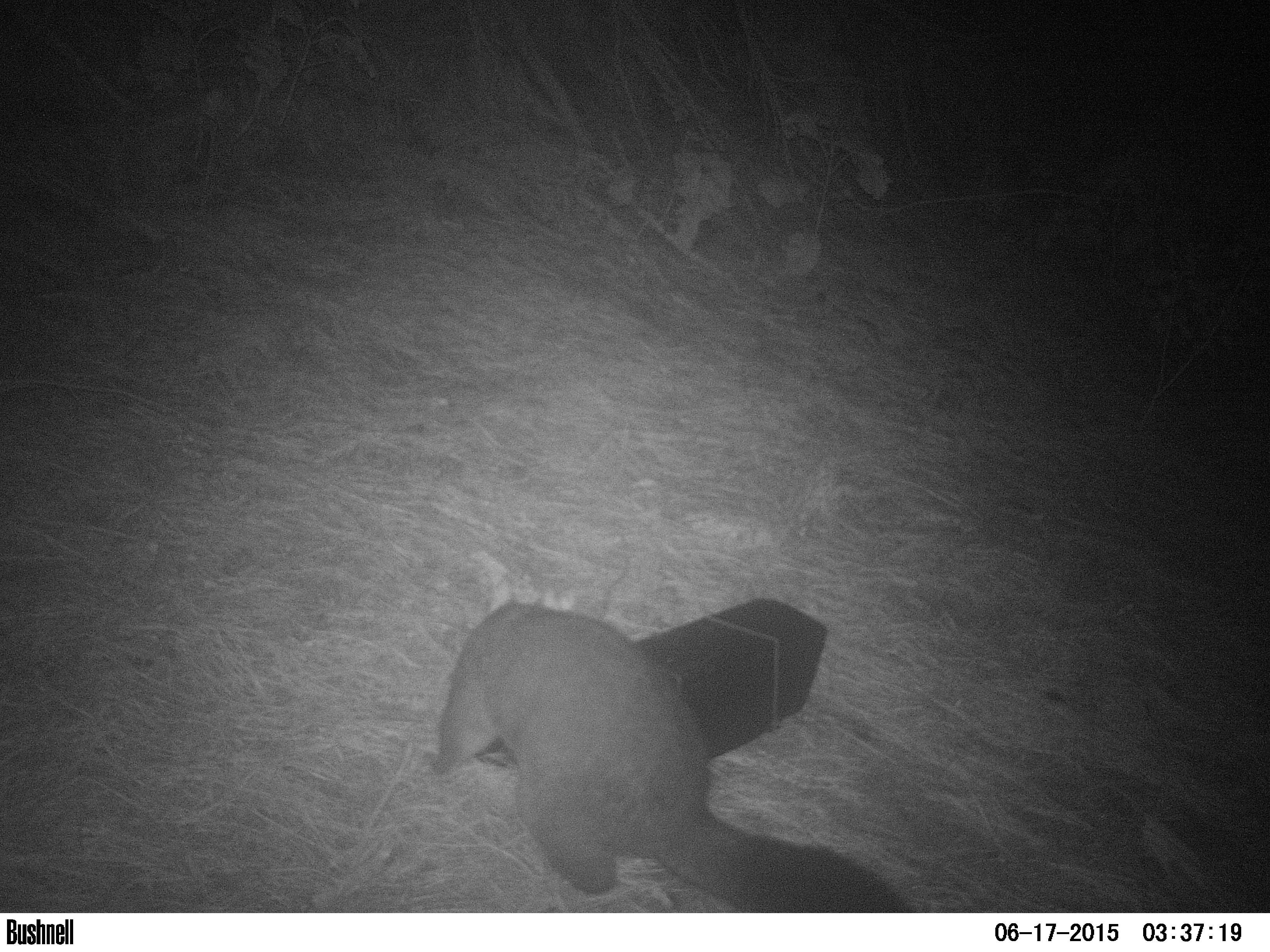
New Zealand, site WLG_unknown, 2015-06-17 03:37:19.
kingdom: Animalia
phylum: Chordata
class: Mammalia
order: Diprotodontia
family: Phalangeridae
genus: Trichosurus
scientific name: Trichosurus vulpecula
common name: common brushtail possum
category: possum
Possum (common brushtail possum) (Trichosurus vulpecula).